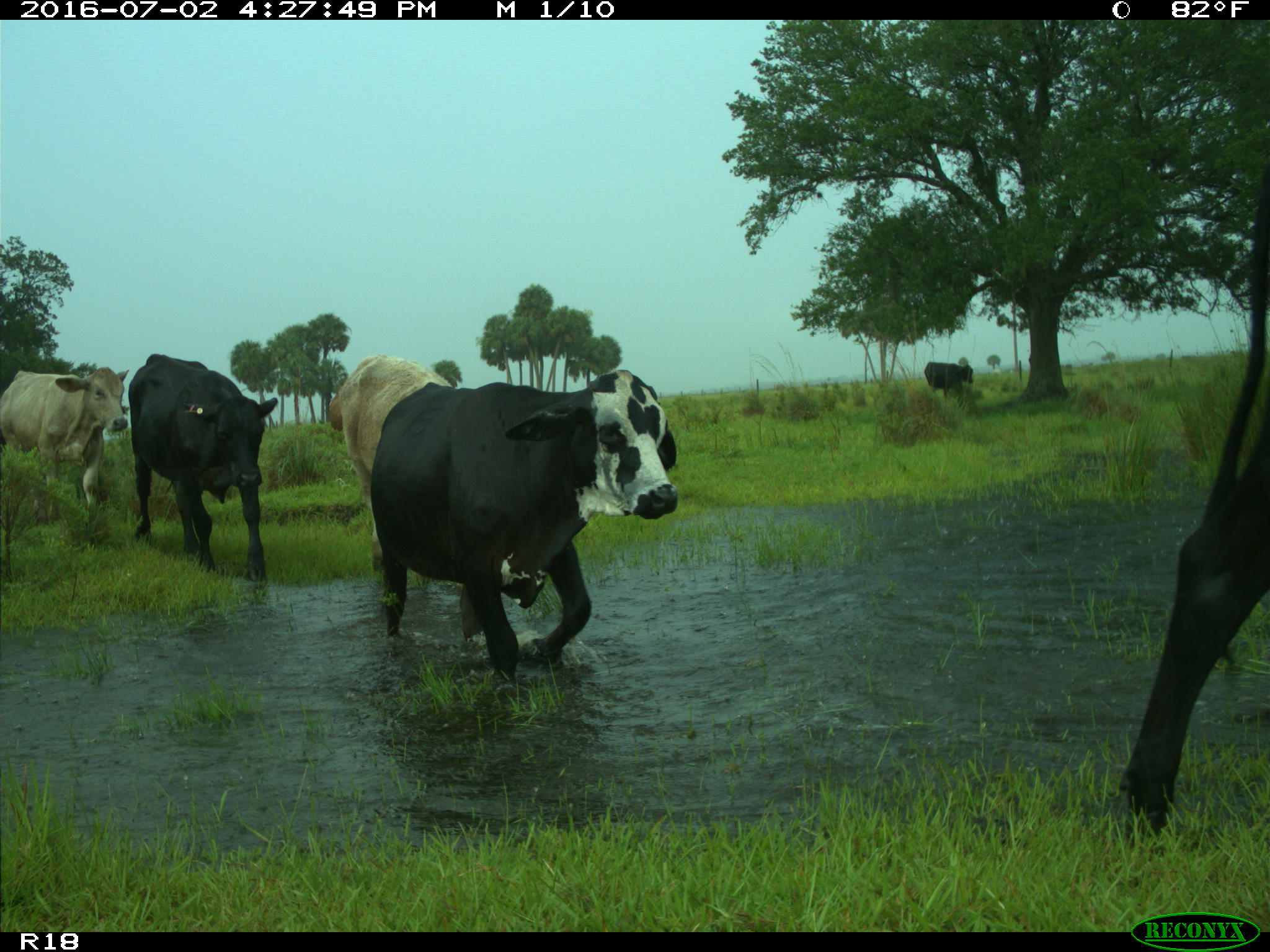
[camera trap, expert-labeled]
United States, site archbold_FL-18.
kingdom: Animalia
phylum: Chordata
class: Mammalia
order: Artiodactyla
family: Bovidae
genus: Bos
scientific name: Bos taurus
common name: domestic cow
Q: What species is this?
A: Bos taurus (domestic cow).